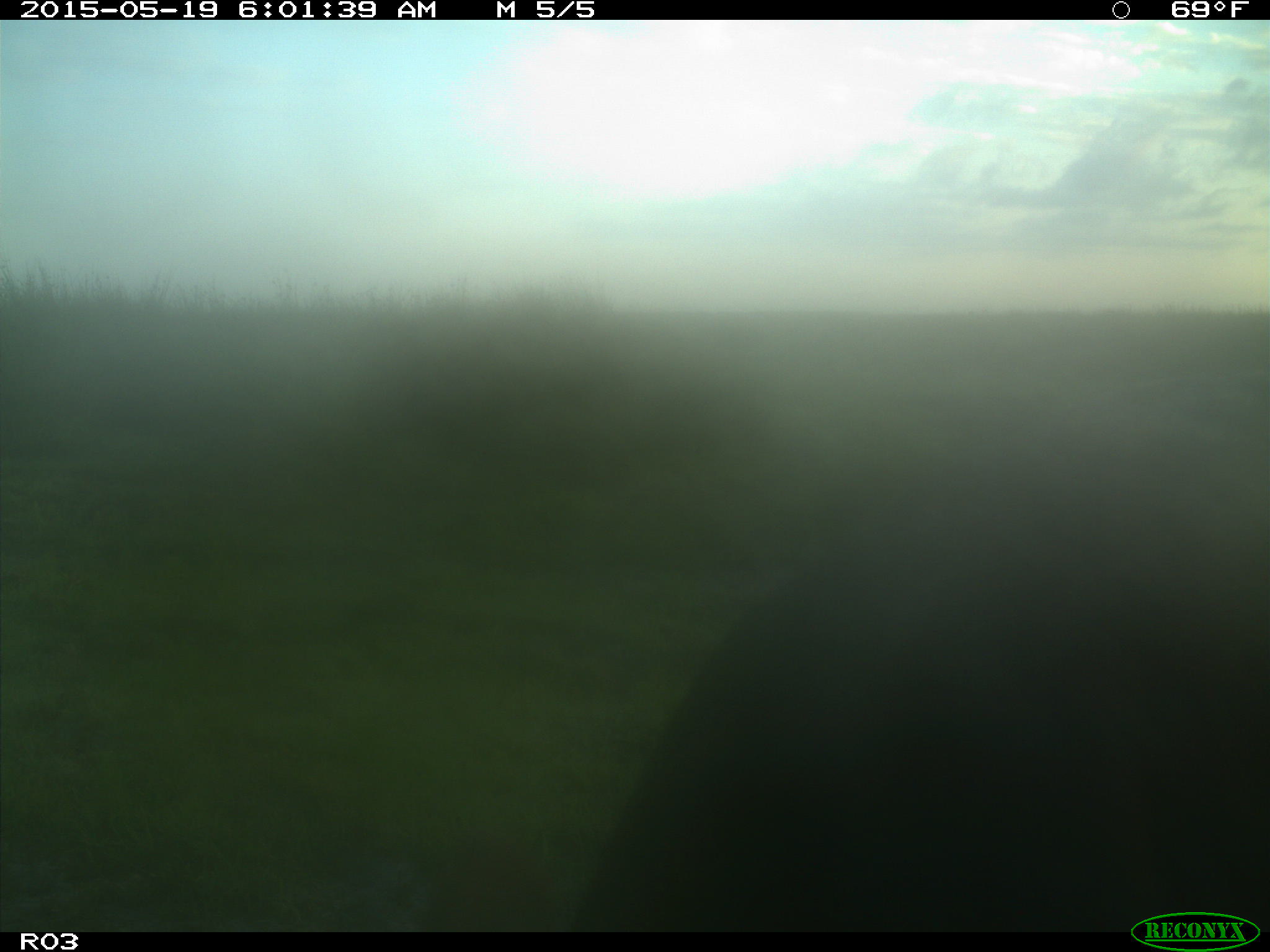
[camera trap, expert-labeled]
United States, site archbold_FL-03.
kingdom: Animalia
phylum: Chordata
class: Mammalia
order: Artiodactyla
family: Bovidae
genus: Bos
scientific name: Bos taurus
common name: domestic cow